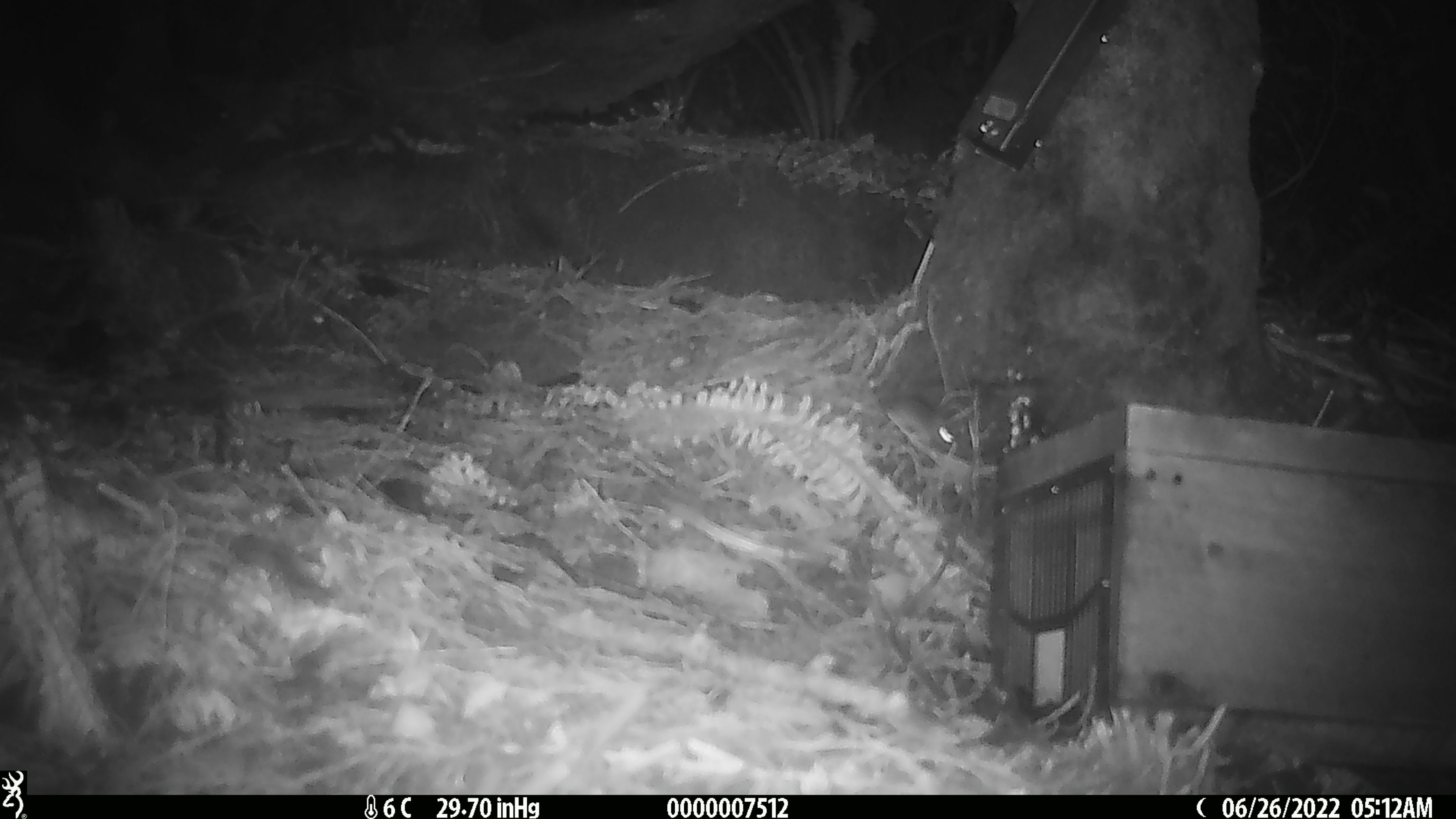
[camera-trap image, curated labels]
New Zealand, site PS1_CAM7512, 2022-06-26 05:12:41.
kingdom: Animalia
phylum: Chordata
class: Mammalia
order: Rodentia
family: Muridae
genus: Mus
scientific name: Mus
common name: mouse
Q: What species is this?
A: Mouse (Mus).